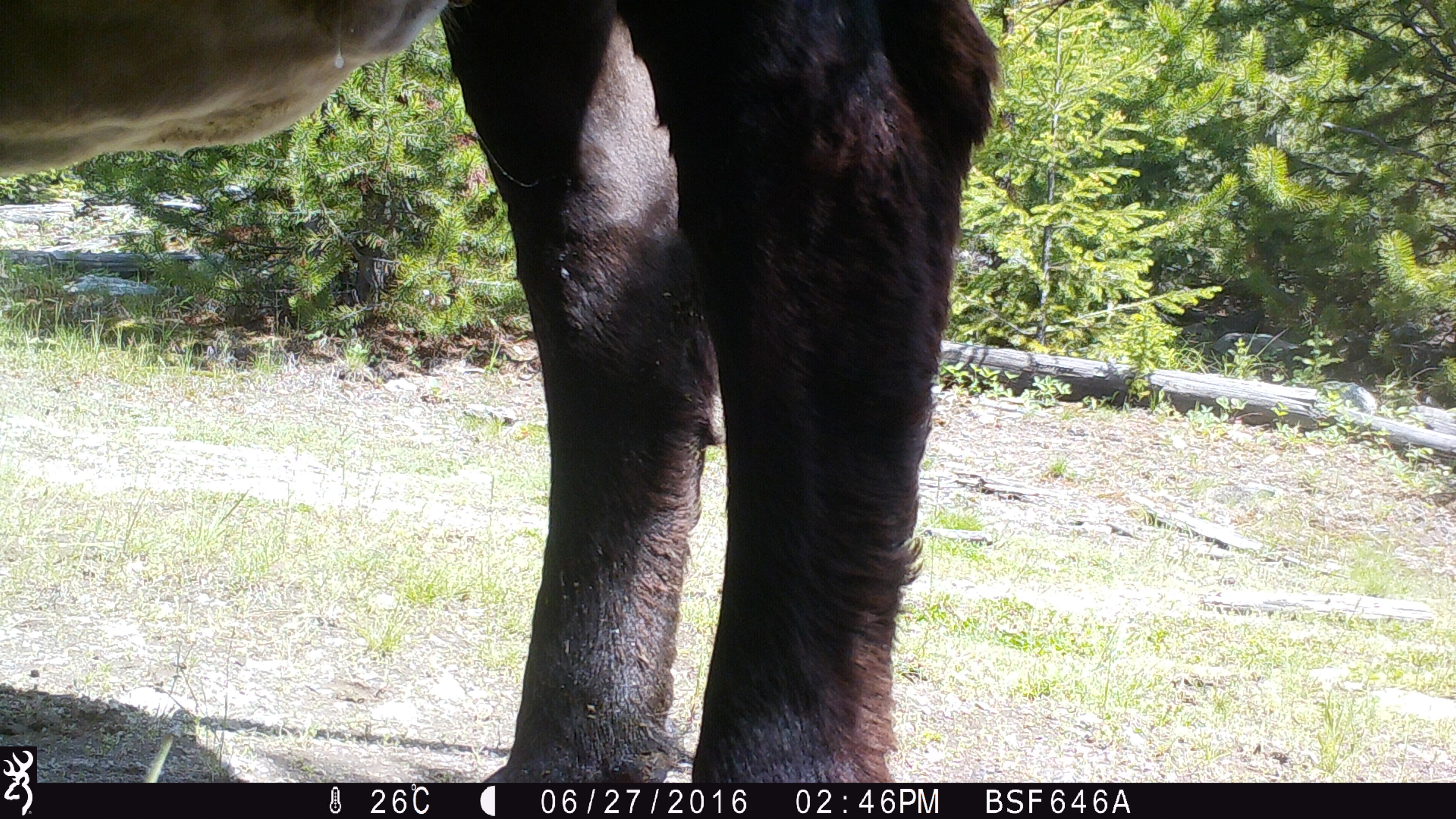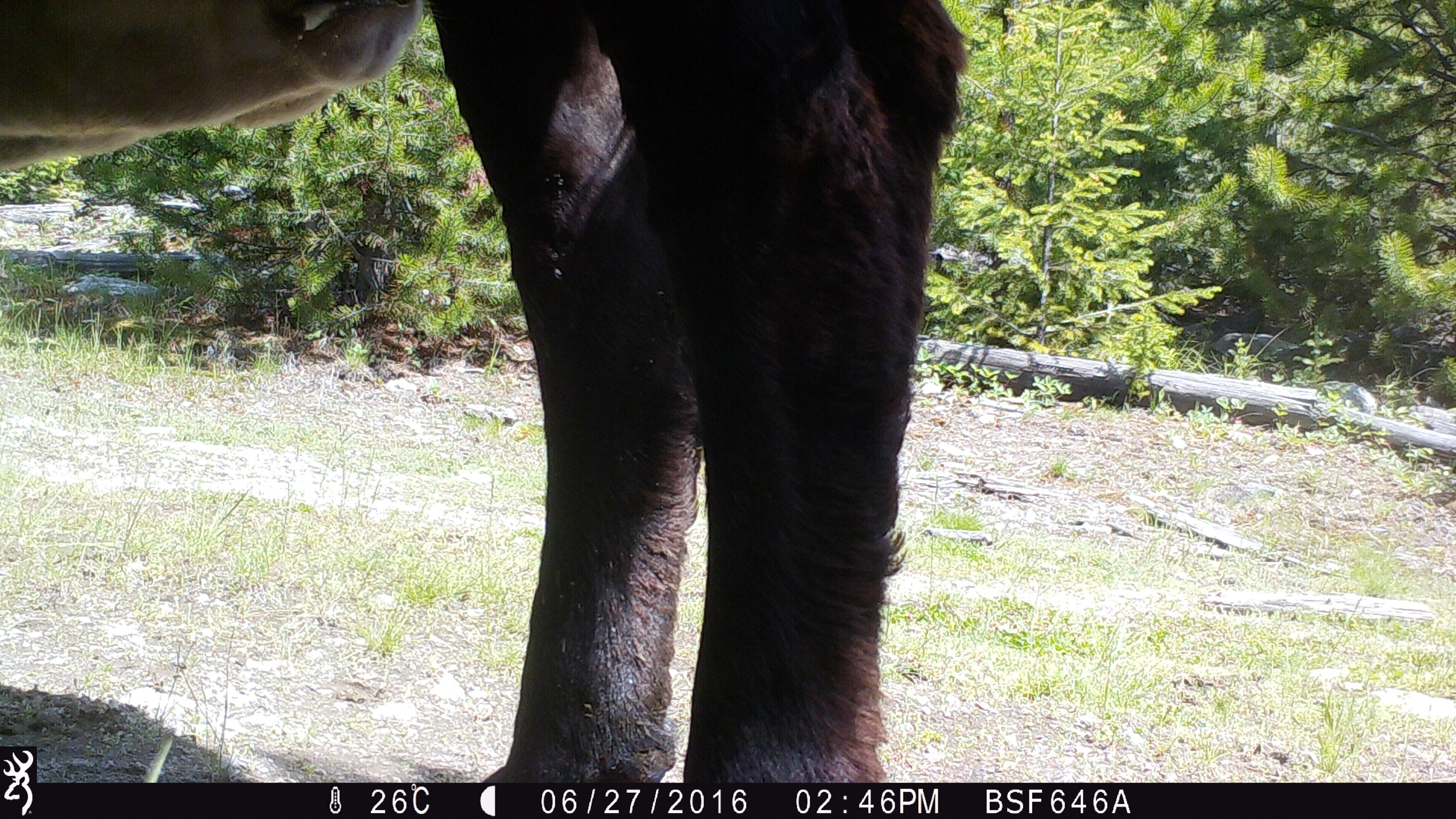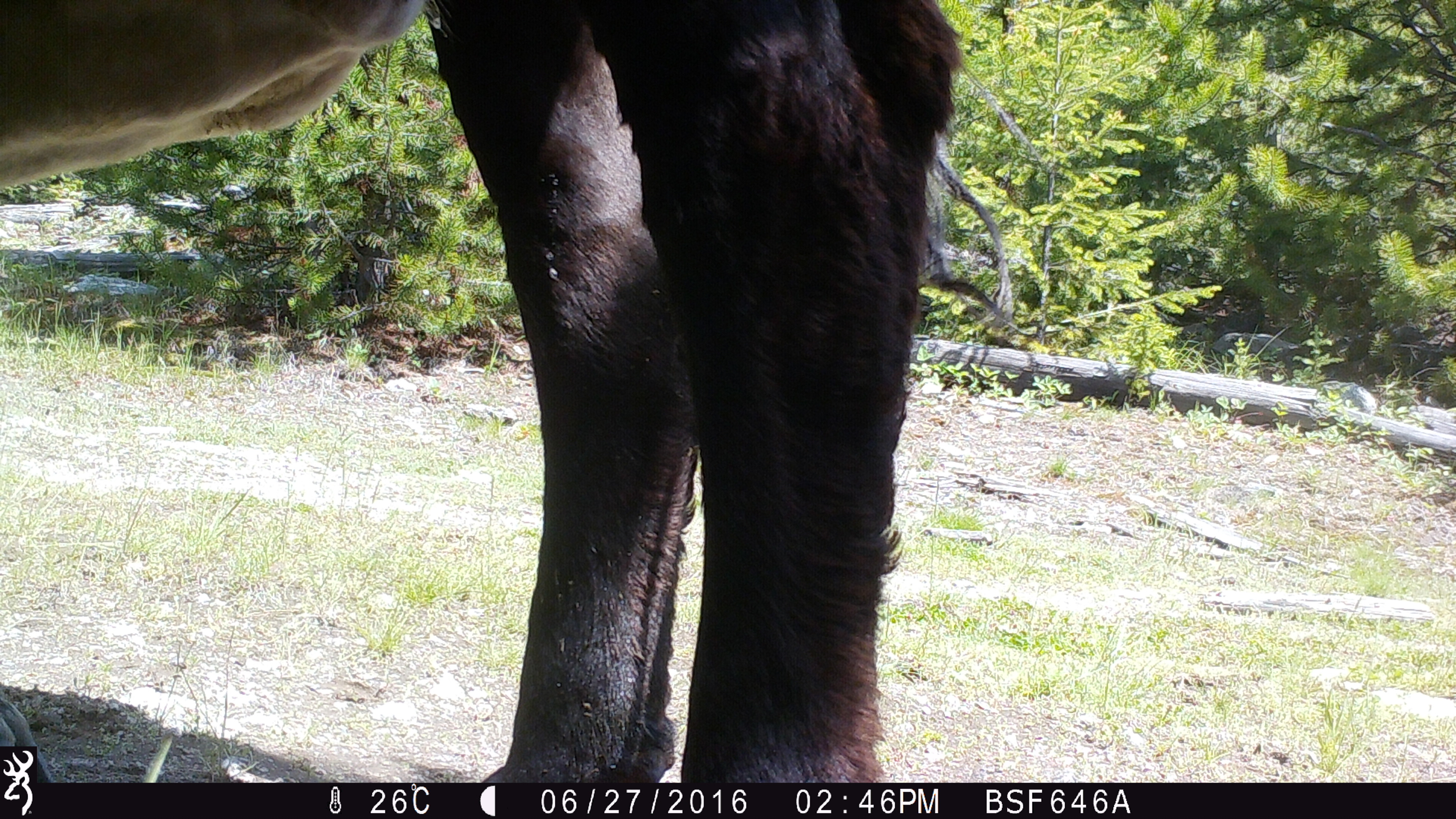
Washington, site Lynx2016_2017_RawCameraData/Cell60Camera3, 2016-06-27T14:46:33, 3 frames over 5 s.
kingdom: Animalia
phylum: Chordata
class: Mammalia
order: Artiodactyla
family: Bovidae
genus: Bos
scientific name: Bos taurus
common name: domestic cattle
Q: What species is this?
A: Domestic cattle (Bos taurus).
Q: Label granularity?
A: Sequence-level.